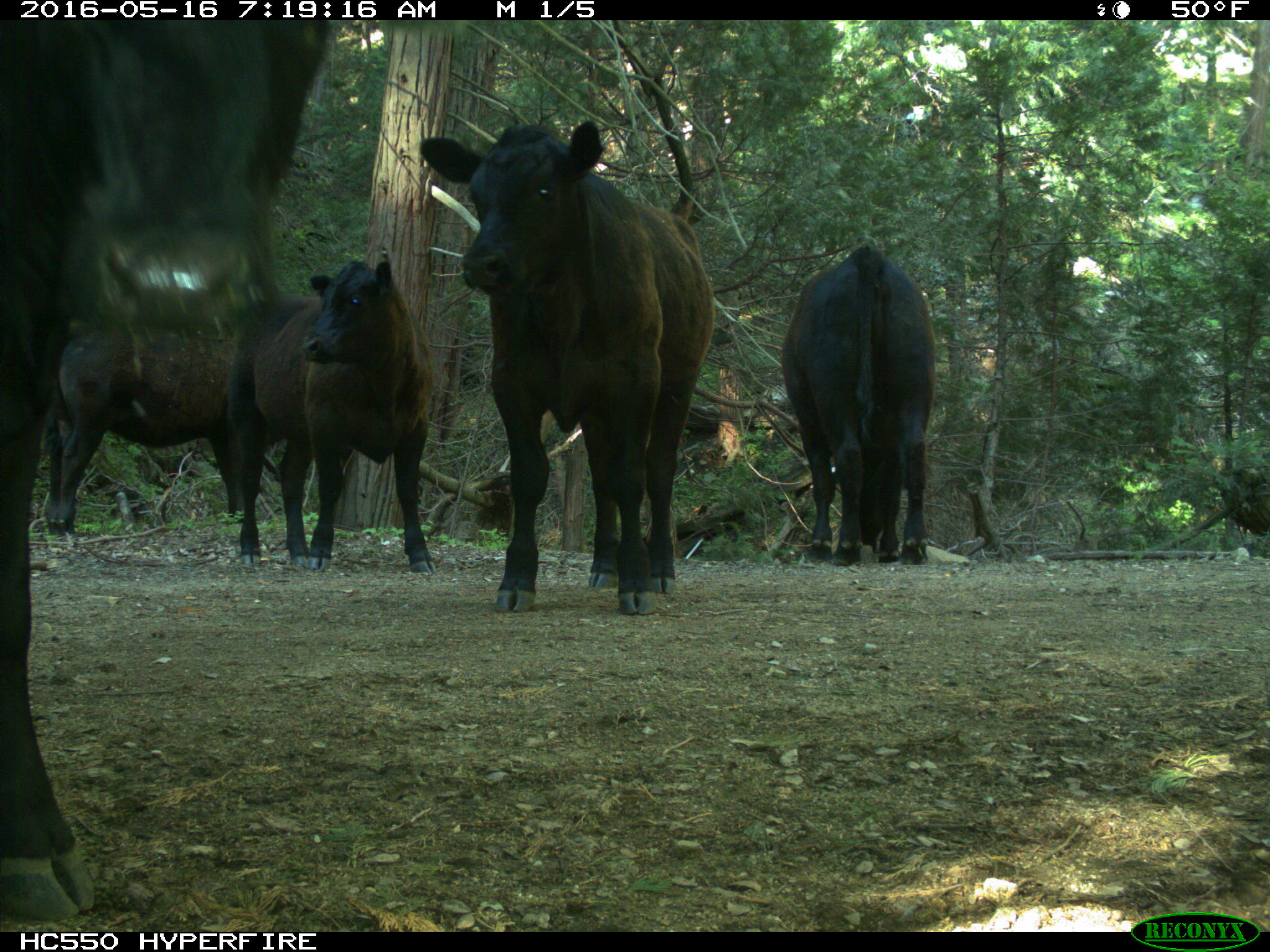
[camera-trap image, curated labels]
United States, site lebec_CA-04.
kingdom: Animalia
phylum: Chordata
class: Mammalia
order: Artiodactyla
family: Bovidae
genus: Bos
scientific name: Bos taurus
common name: domestic cow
Bos taurus (domestic cow).